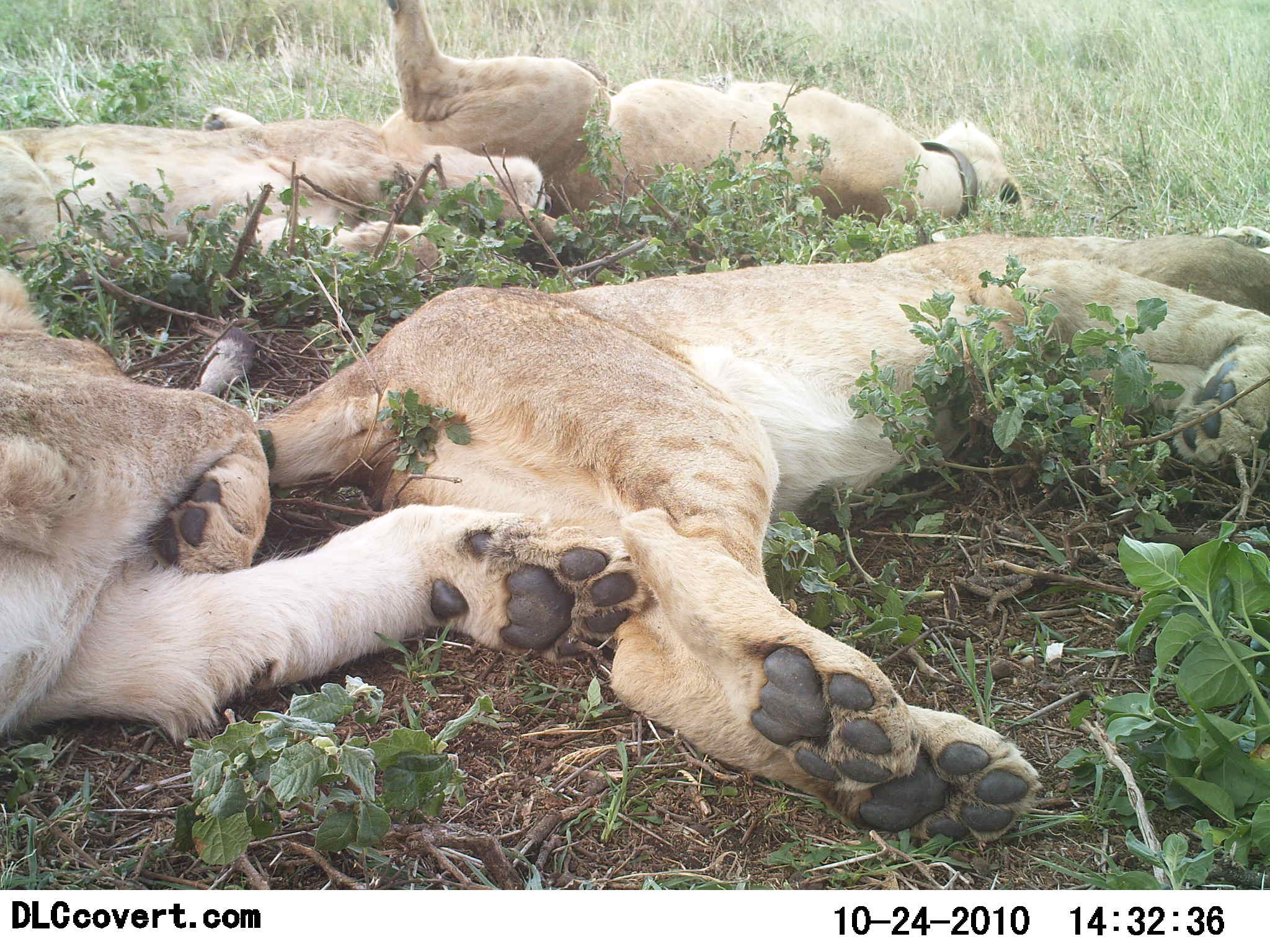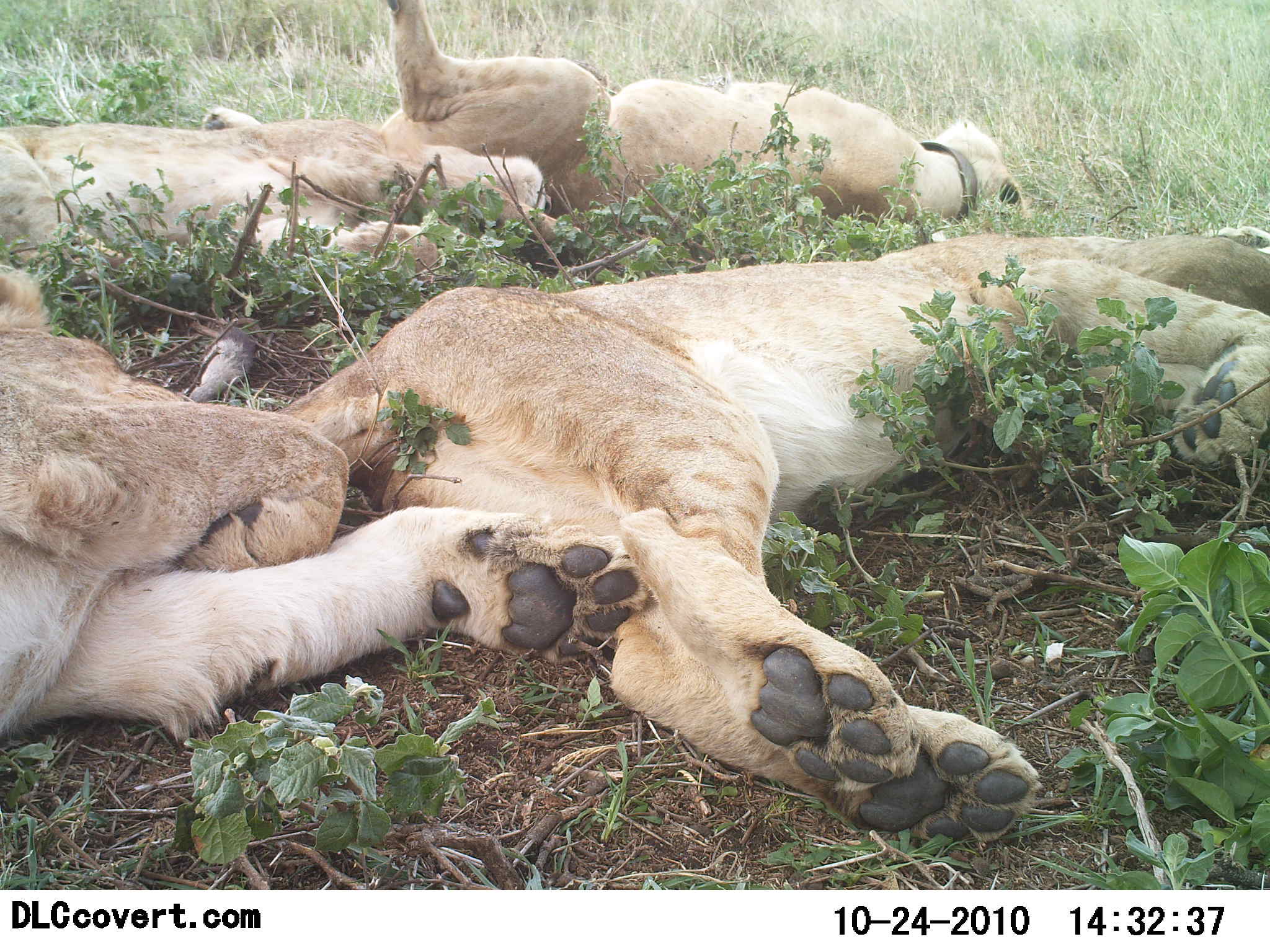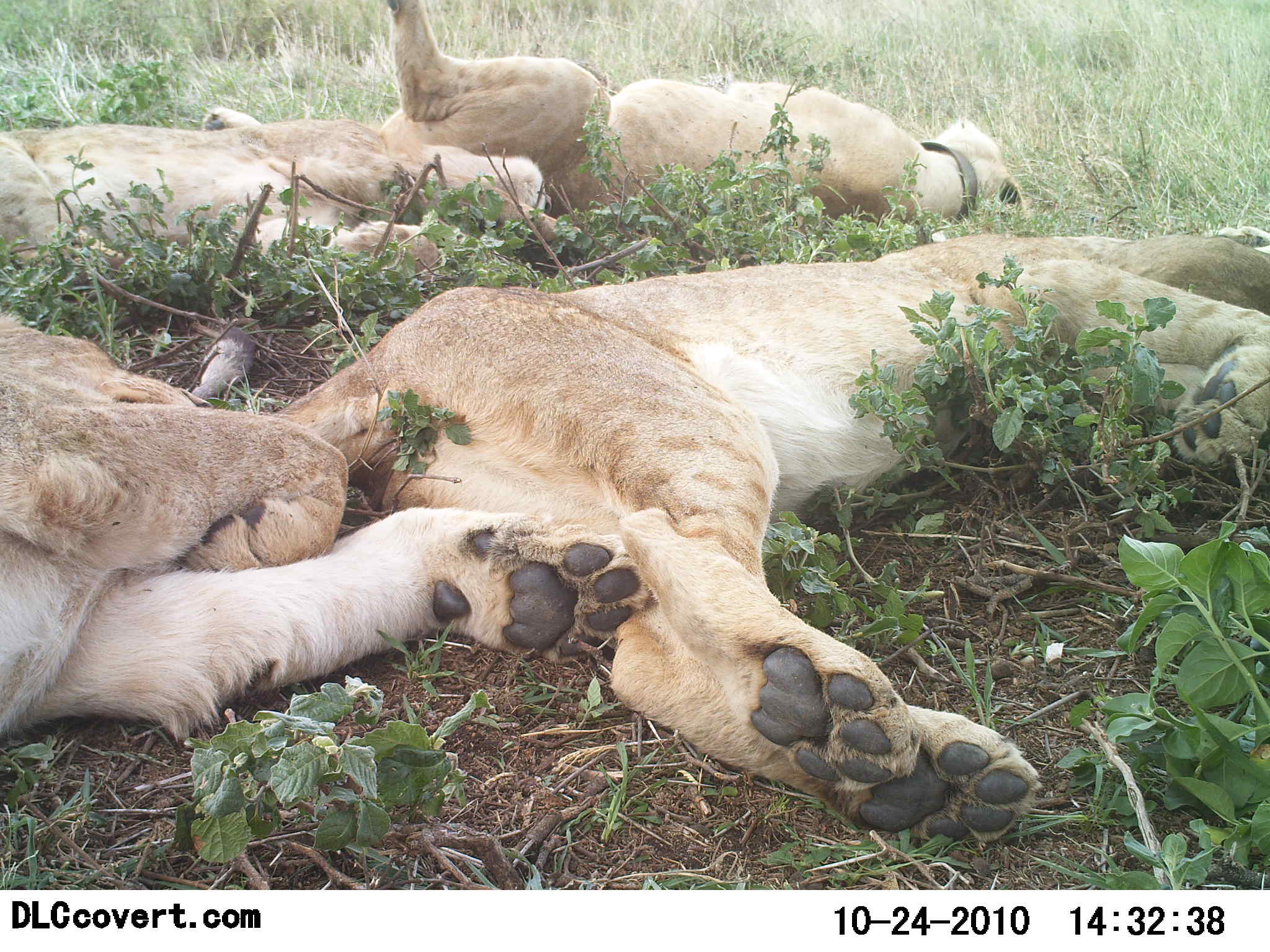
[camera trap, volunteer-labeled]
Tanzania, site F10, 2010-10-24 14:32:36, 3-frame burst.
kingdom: Animalia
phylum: Chordata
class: Mammalia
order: Carnivora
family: Felidae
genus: Panthera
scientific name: Panthera leo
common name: lion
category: lionfemale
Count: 4.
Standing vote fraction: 0%.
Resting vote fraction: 100%.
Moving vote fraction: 0%.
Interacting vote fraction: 6%.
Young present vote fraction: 6%.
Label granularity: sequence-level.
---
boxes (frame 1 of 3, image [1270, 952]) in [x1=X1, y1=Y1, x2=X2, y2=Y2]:
animal: [x1=184, y1=224, x2=1270, y2=845]; [x1=0, y1=266, x2=647, y2=755]; [x1=205, y1=1, x2=1024, y2=235]; [x1=0, y1=120, x2=583, y2=269]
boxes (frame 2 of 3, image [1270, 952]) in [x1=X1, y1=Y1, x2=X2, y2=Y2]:
animal: [x1=171, y1=227, x2=1270, y2=845]; [x1=0, y1=266, x2=654, y2=755]; [x1=205, y1=1, x2=1024, y2=235]; [x1=0, y1=120, x2=583, y2=280]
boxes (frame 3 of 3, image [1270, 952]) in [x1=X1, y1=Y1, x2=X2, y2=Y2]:
animal: [x1=171, y1=227, x2=1270, y2=845]; [x1=0, y1=311, x2=647, y2=742]; [x1=205, y1=1, x2=1024, y2=235]; [x1=0, y1=120, x2=583, y2=280]